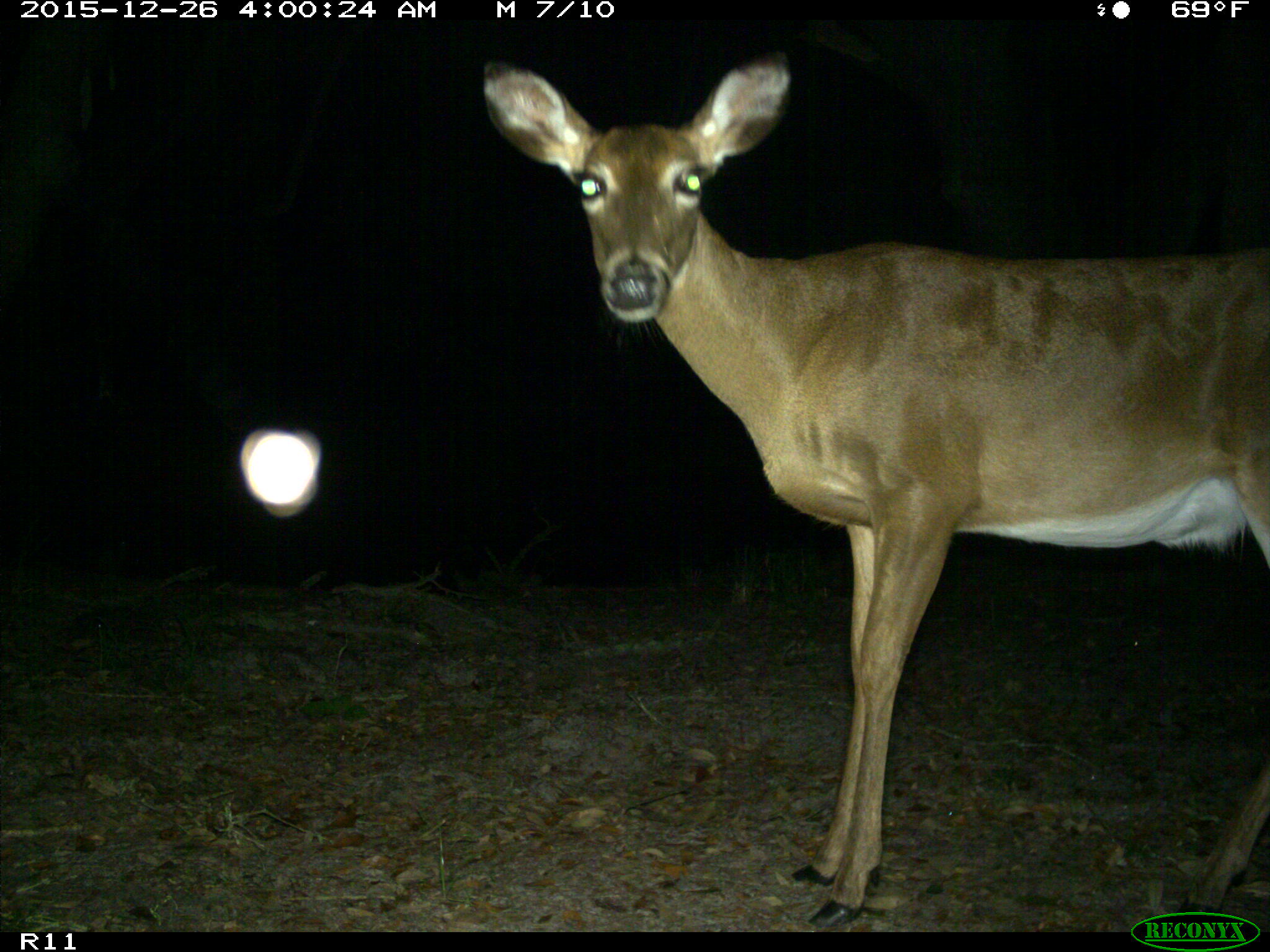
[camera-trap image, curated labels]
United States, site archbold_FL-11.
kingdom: Animalia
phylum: Chordata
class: Mammalia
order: Artiodactyla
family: Cervidae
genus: Odocoileus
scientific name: Odocoileus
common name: deer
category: unidentified deer